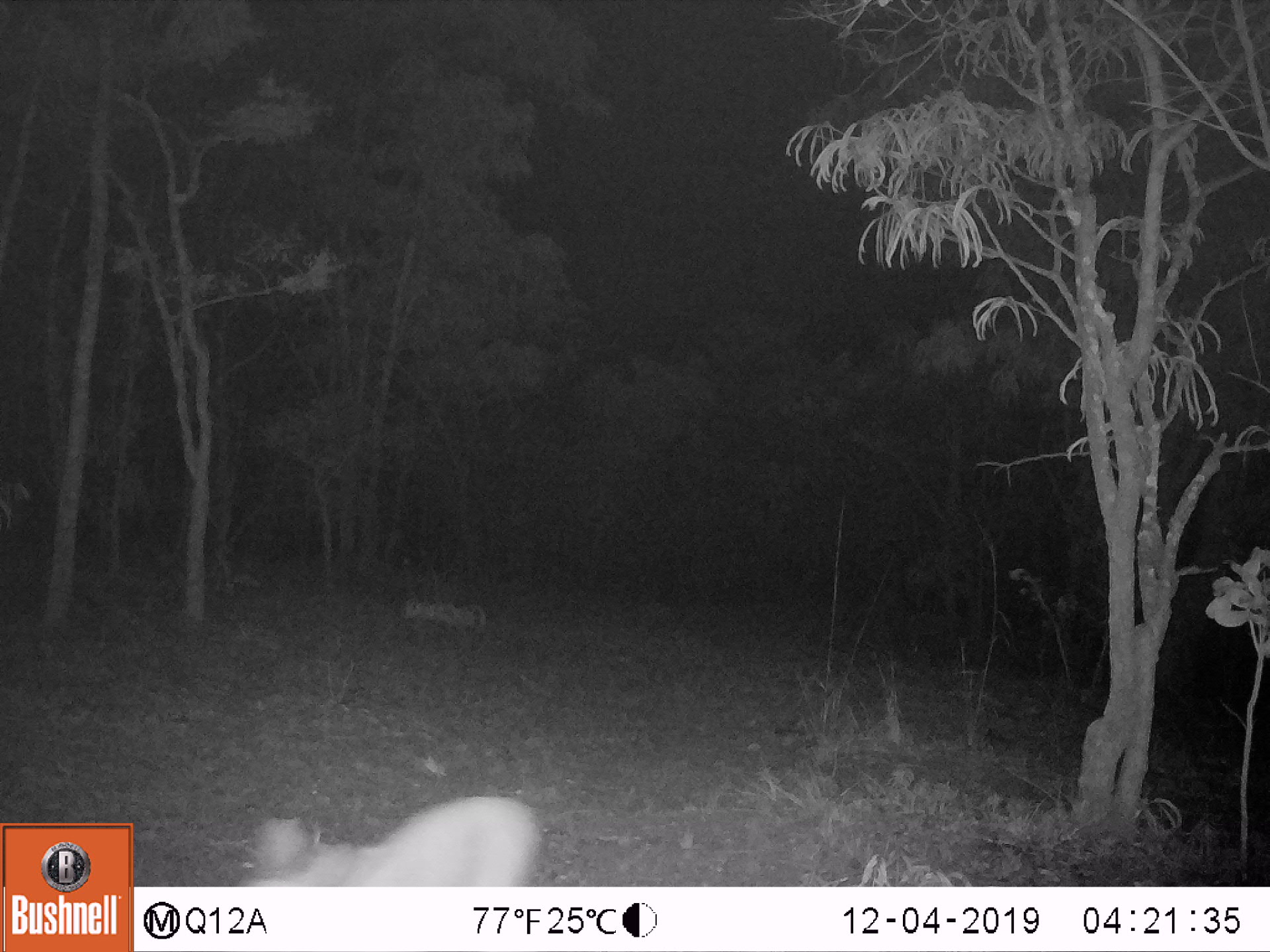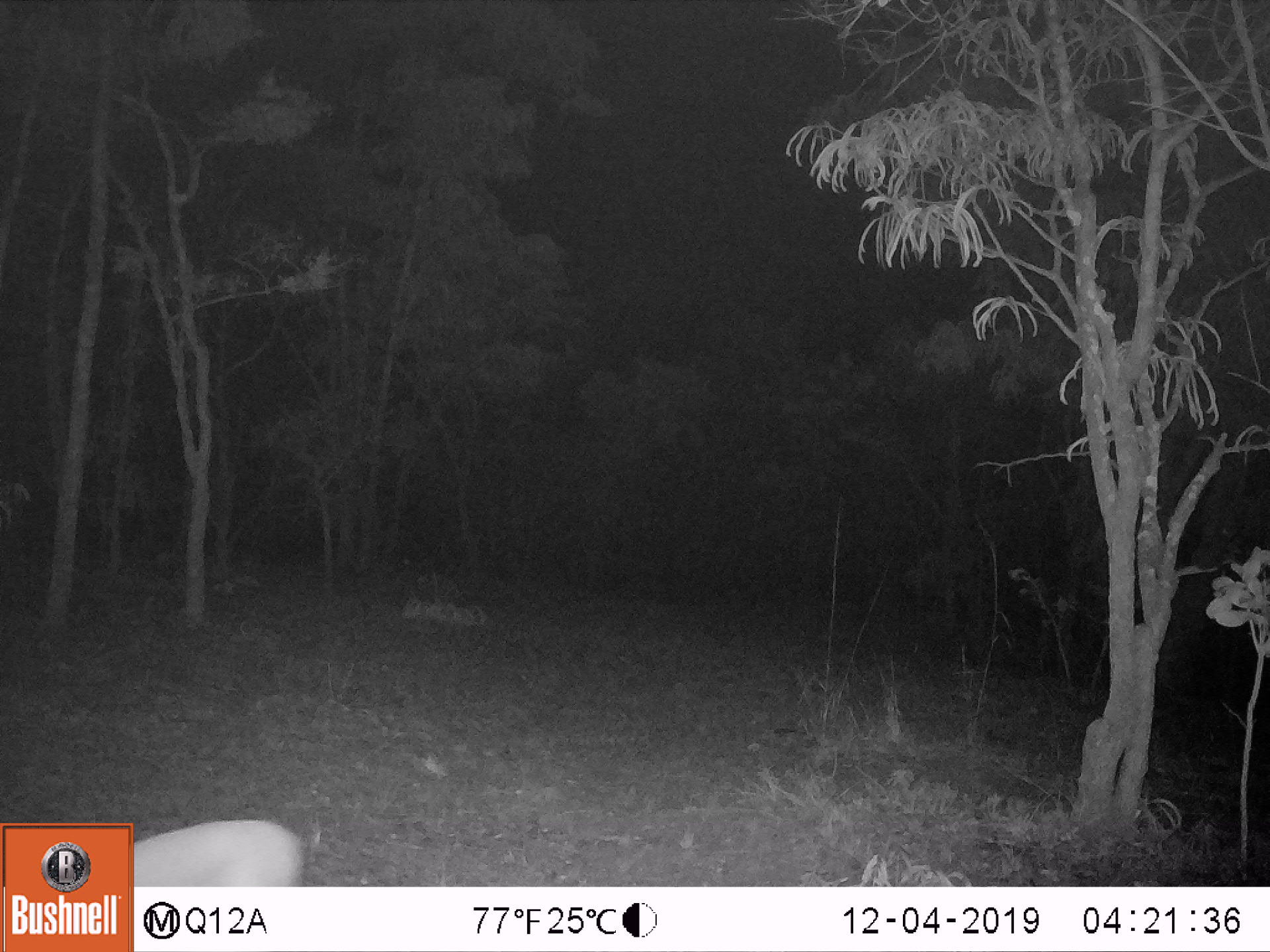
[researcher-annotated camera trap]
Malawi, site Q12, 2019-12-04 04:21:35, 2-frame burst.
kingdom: Animalia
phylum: Chordata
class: Mammalia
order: Artiodactyla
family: Bovidae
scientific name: Antilopinae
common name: small antelope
Small antelope (Antilopinae), count 1.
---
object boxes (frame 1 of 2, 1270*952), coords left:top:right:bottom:
small antelope: 221:784:549:885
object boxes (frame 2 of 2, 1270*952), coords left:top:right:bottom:
small antelope: 132:807:309:883